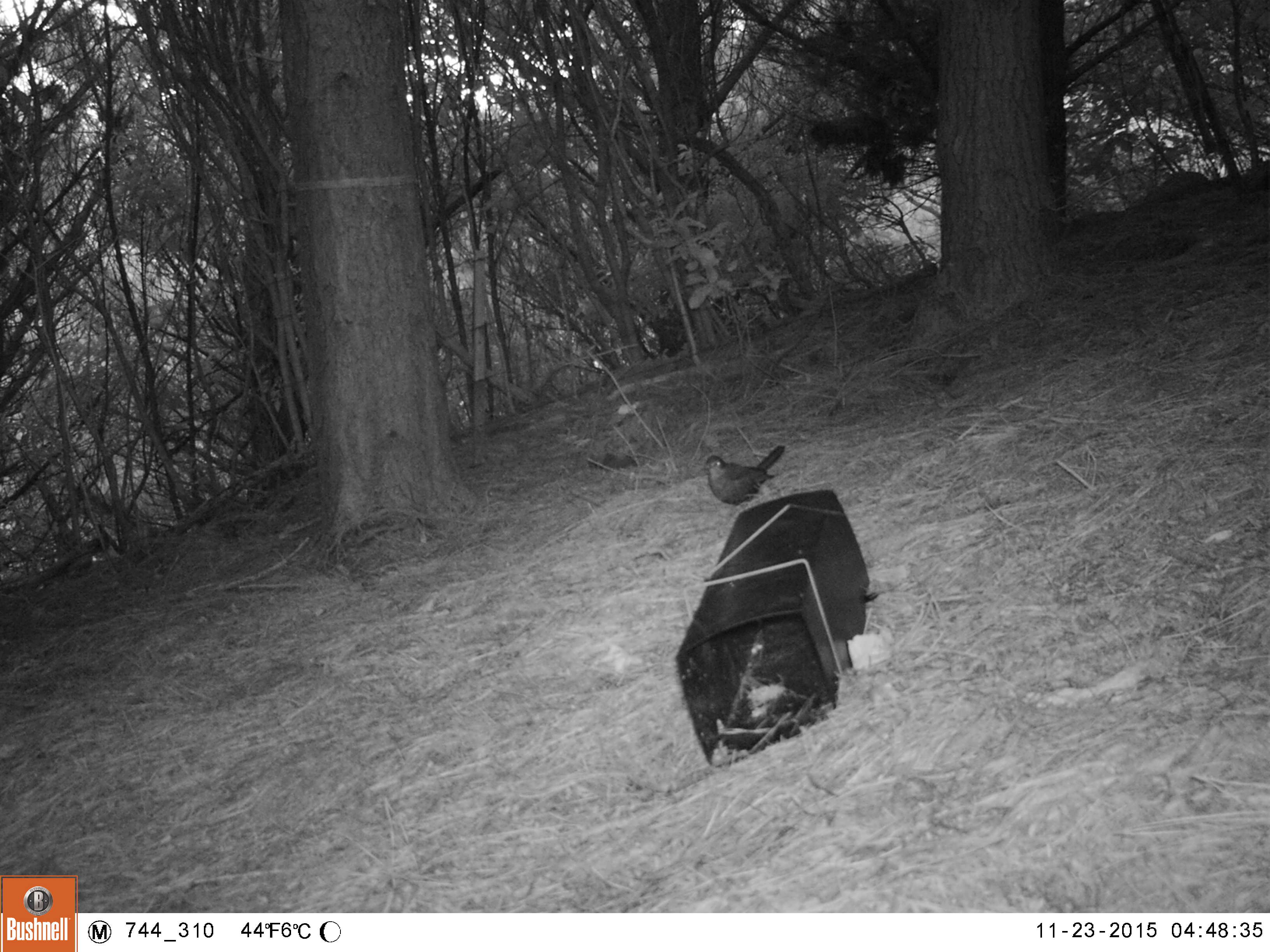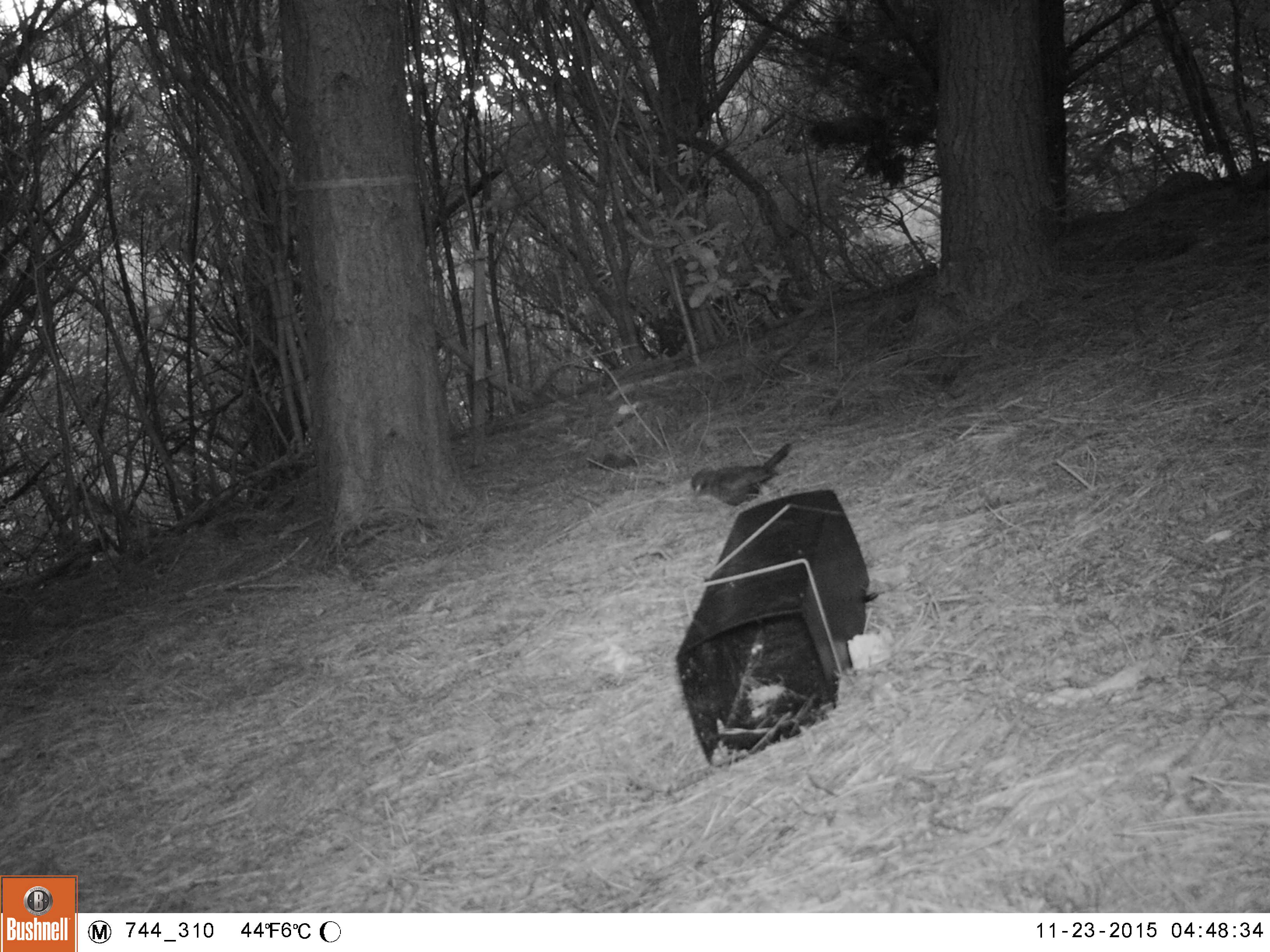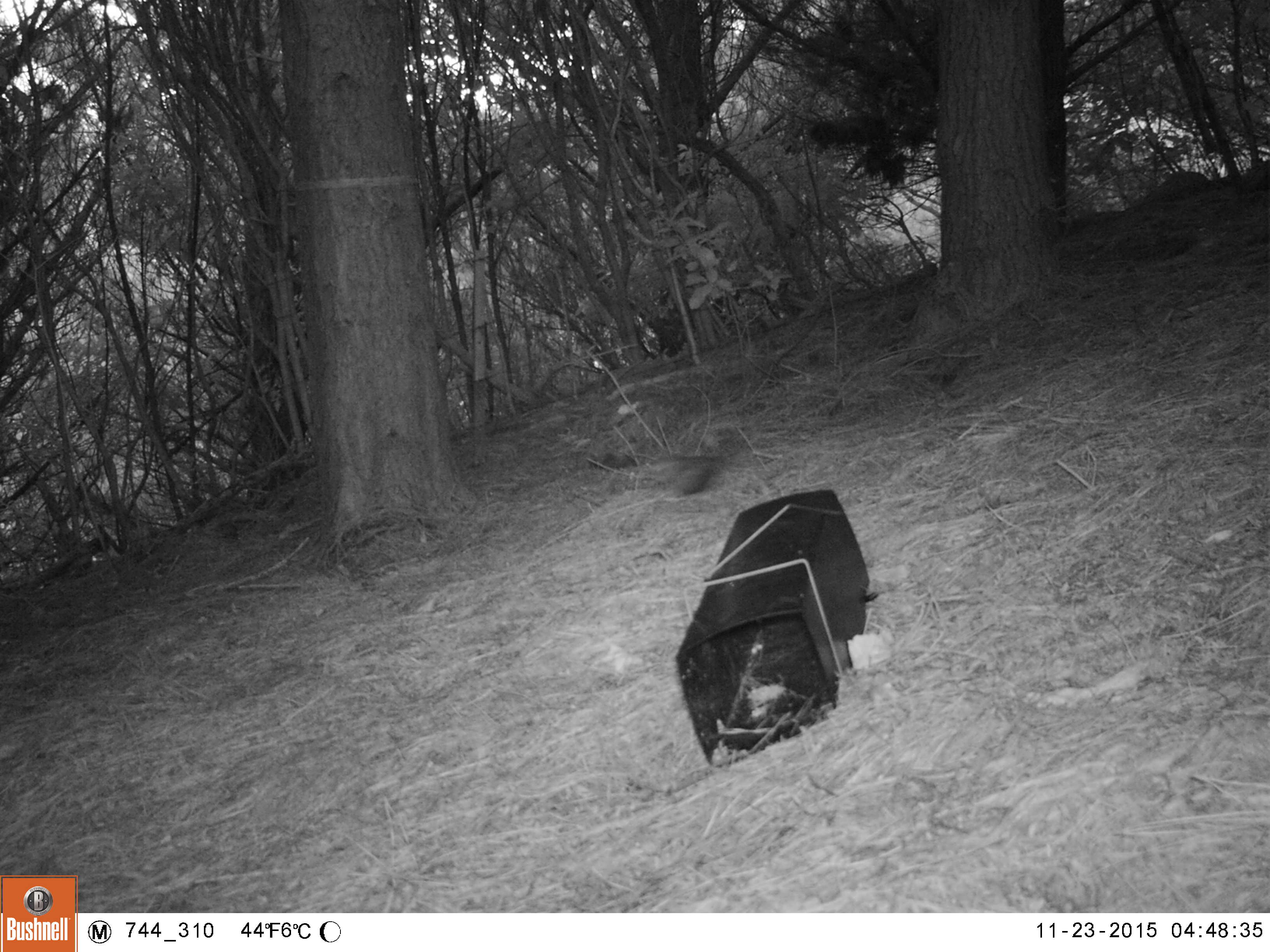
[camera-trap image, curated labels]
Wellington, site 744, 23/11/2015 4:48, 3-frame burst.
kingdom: Animalia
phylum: Chordata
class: Aves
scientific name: Aves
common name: bird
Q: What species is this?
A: Bird (Aves).